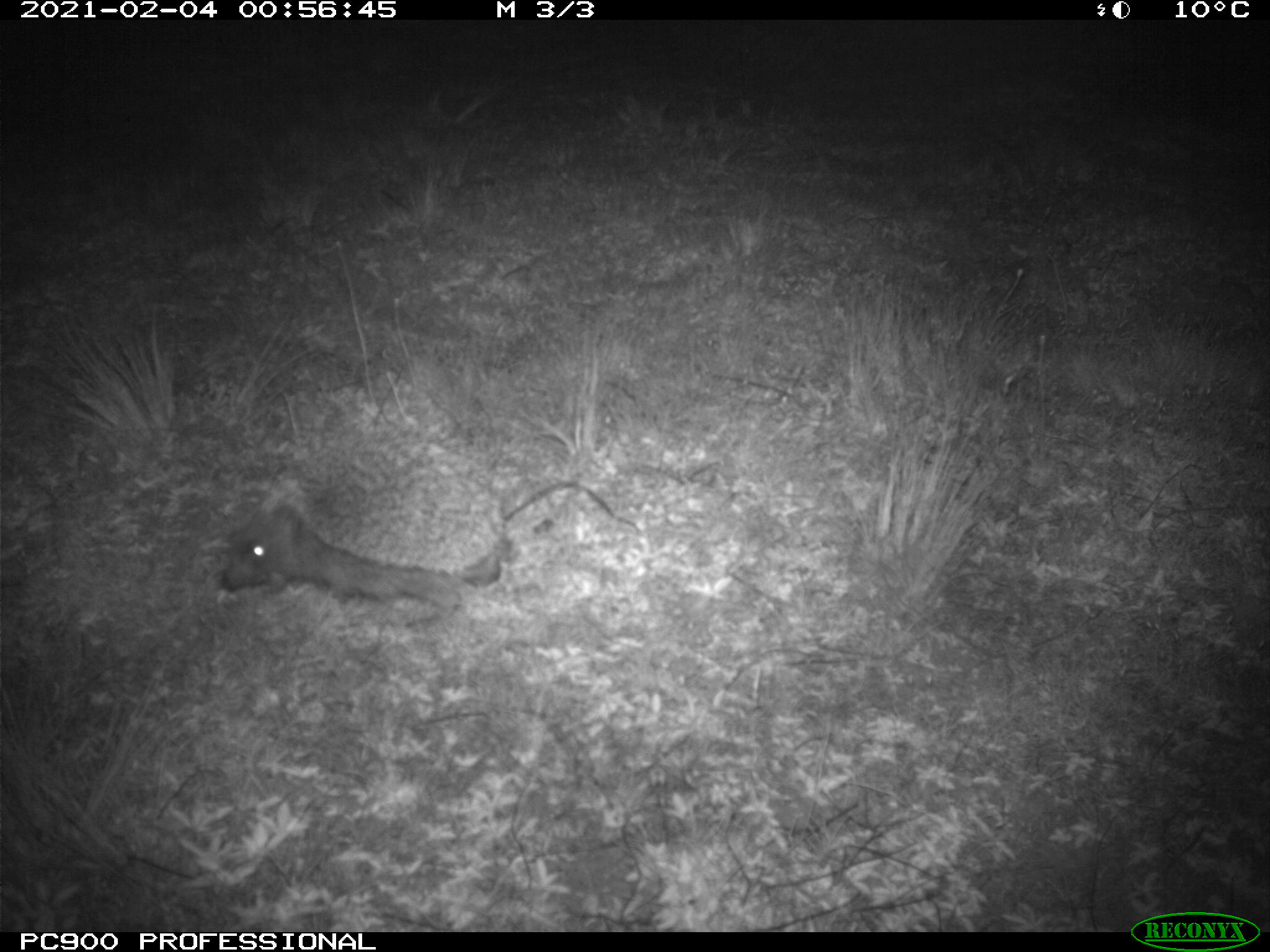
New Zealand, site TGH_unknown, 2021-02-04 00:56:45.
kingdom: Animalia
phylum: Chordata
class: Mammalia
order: Eulipotyphla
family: Erinaceidae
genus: Erinaceus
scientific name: Erinaceus europaeus europaeus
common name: european hedgehog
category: hedgehog